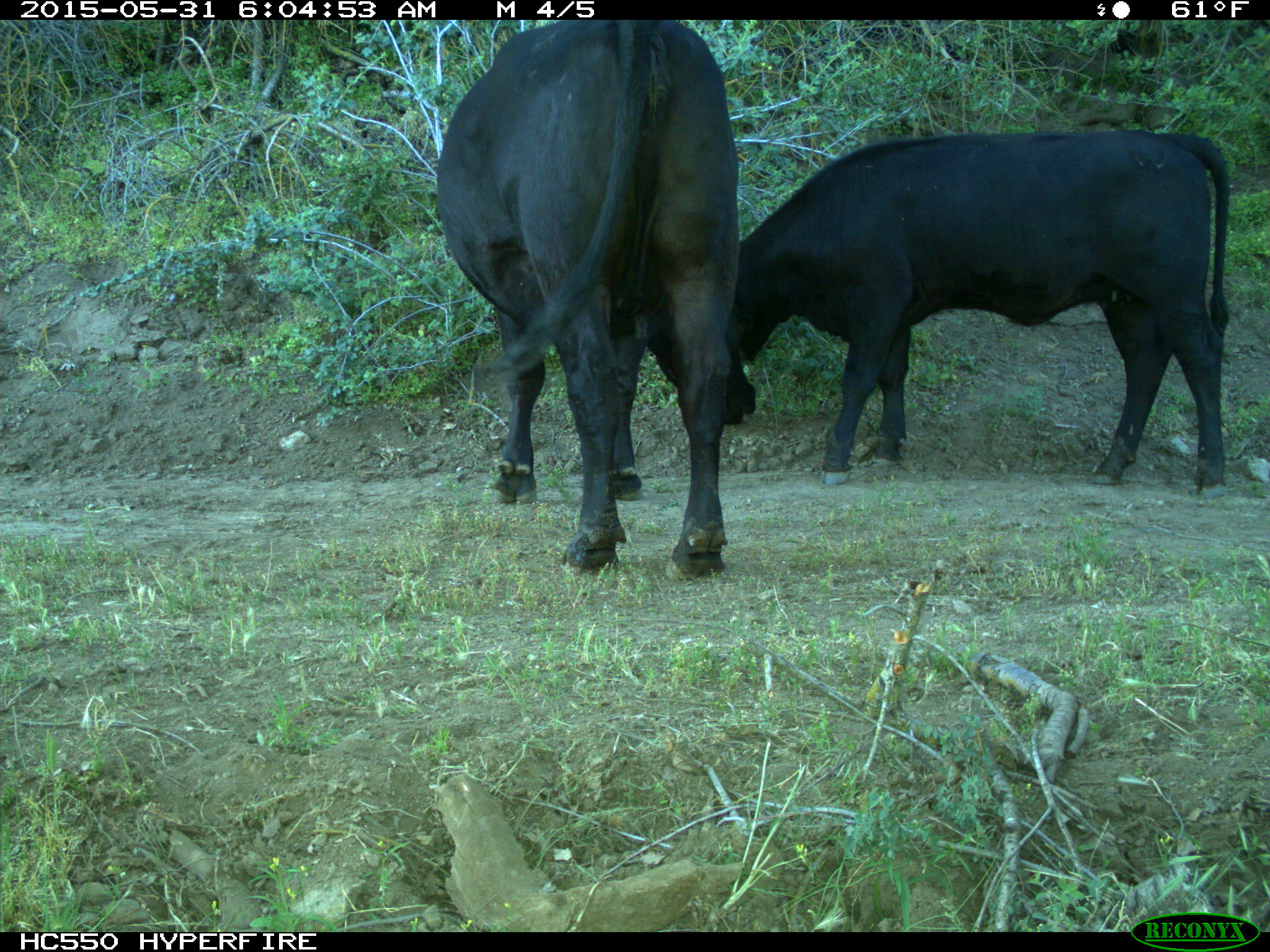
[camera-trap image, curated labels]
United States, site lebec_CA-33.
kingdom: Animalia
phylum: Chordata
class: Mammalia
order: Artiodactyla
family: Bovidae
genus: Bos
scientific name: Bos taurus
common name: domestic cow